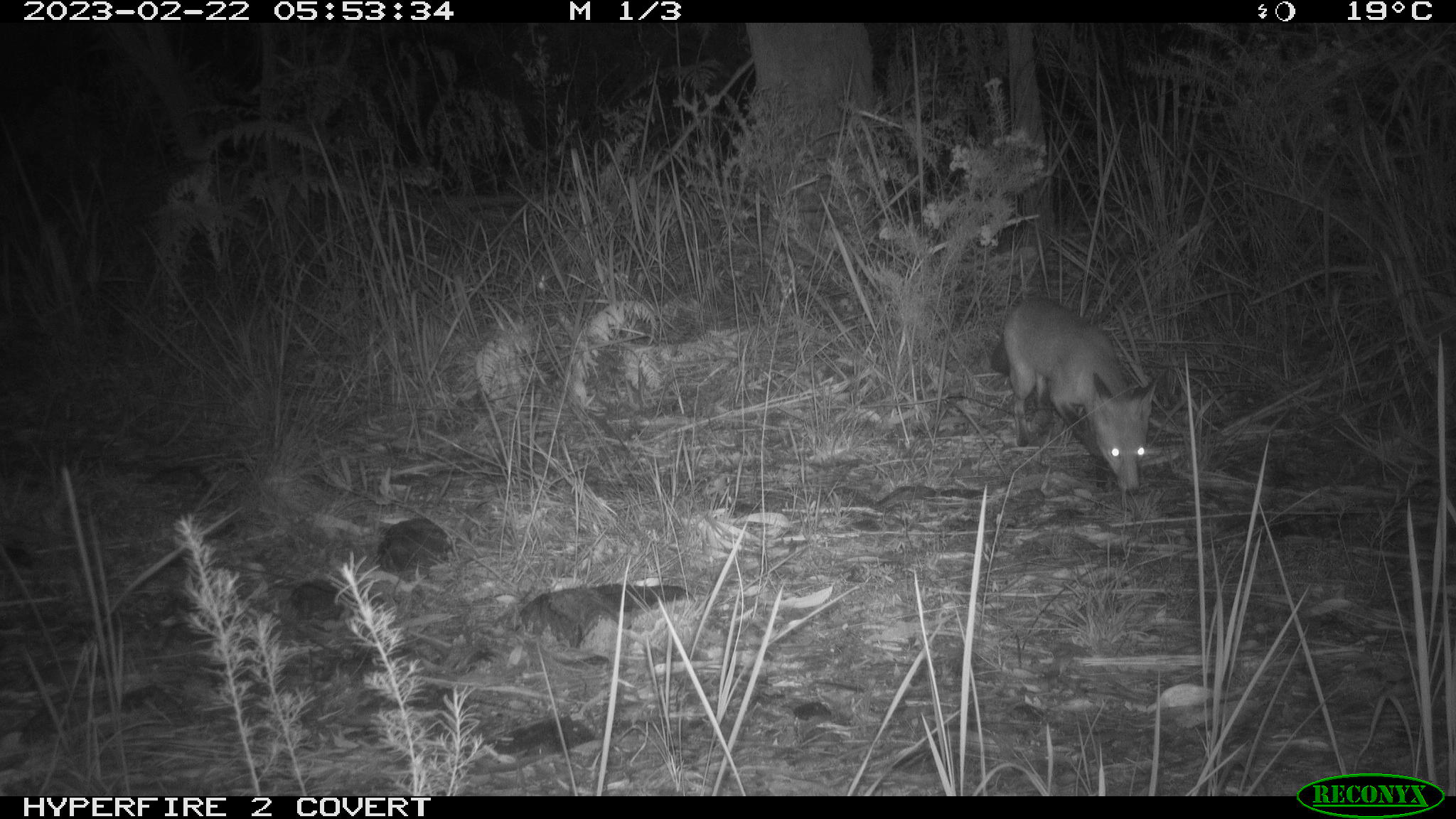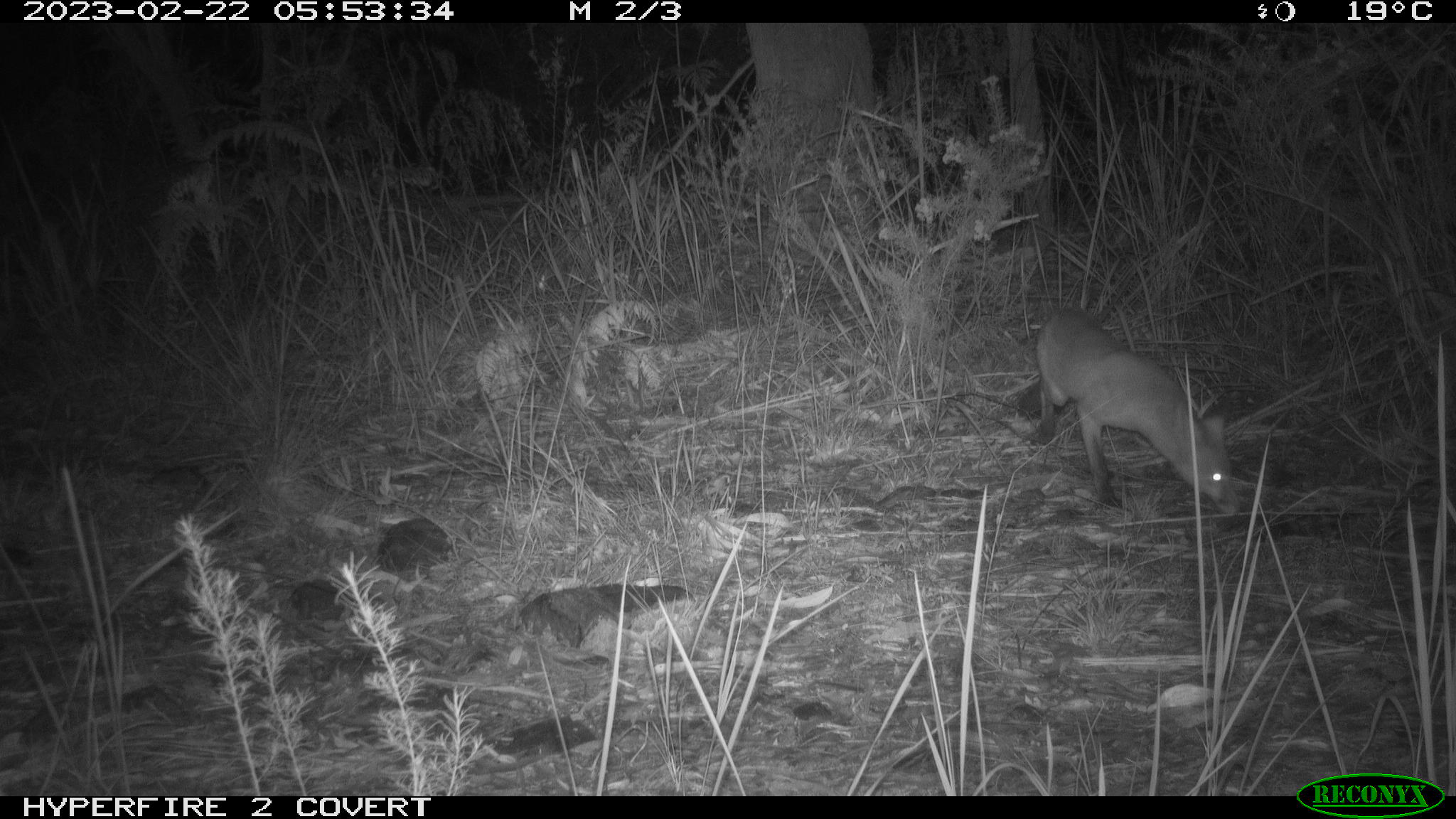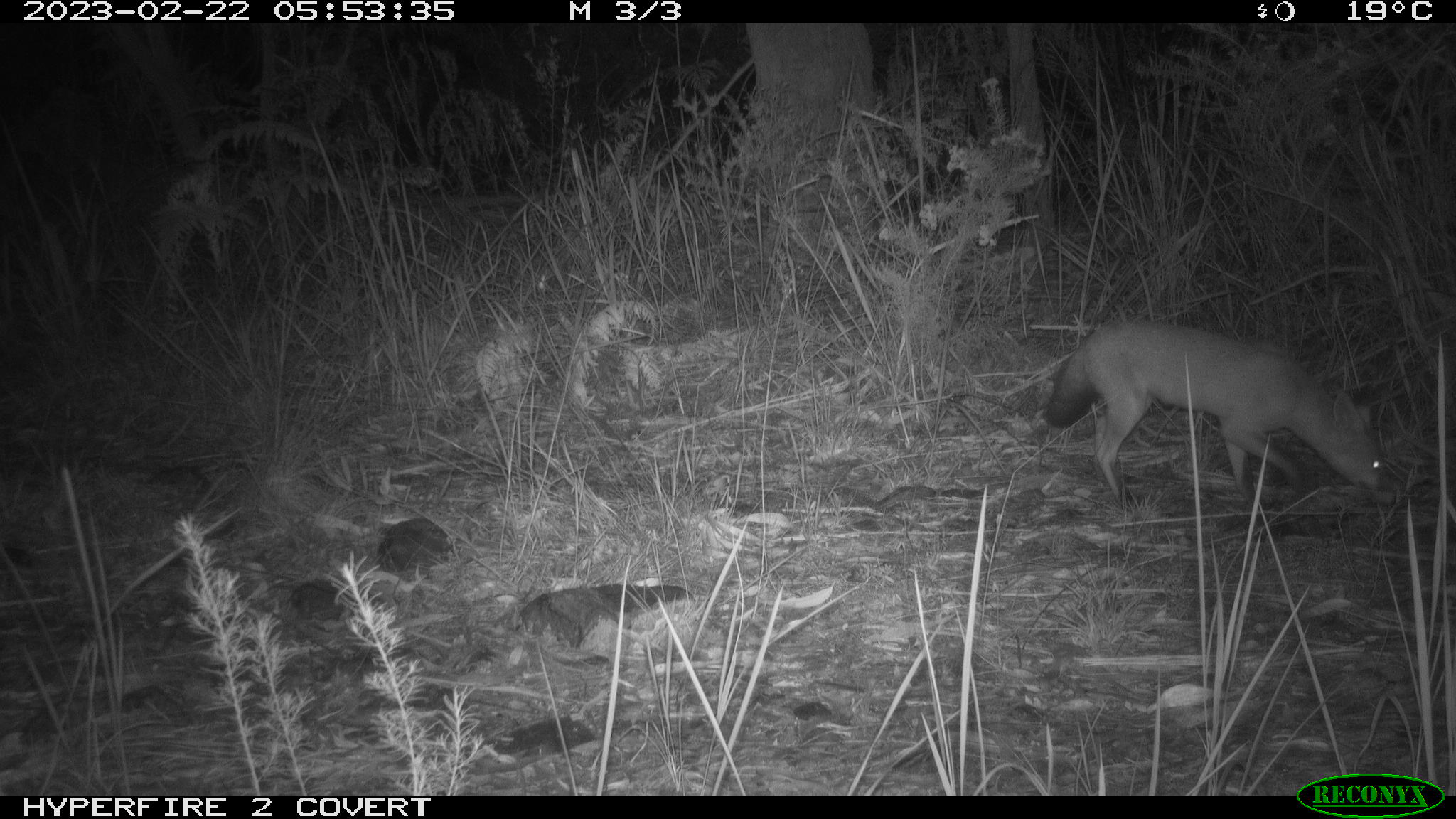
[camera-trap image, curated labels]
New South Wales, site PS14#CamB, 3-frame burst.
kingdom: Animalia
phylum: Chordata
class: Mammalia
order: Carnivora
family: Canidae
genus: Vulpes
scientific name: Vulpes vulpes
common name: red fox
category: fox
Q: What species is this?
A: Fox (red fox) (Vulpes vulpes).